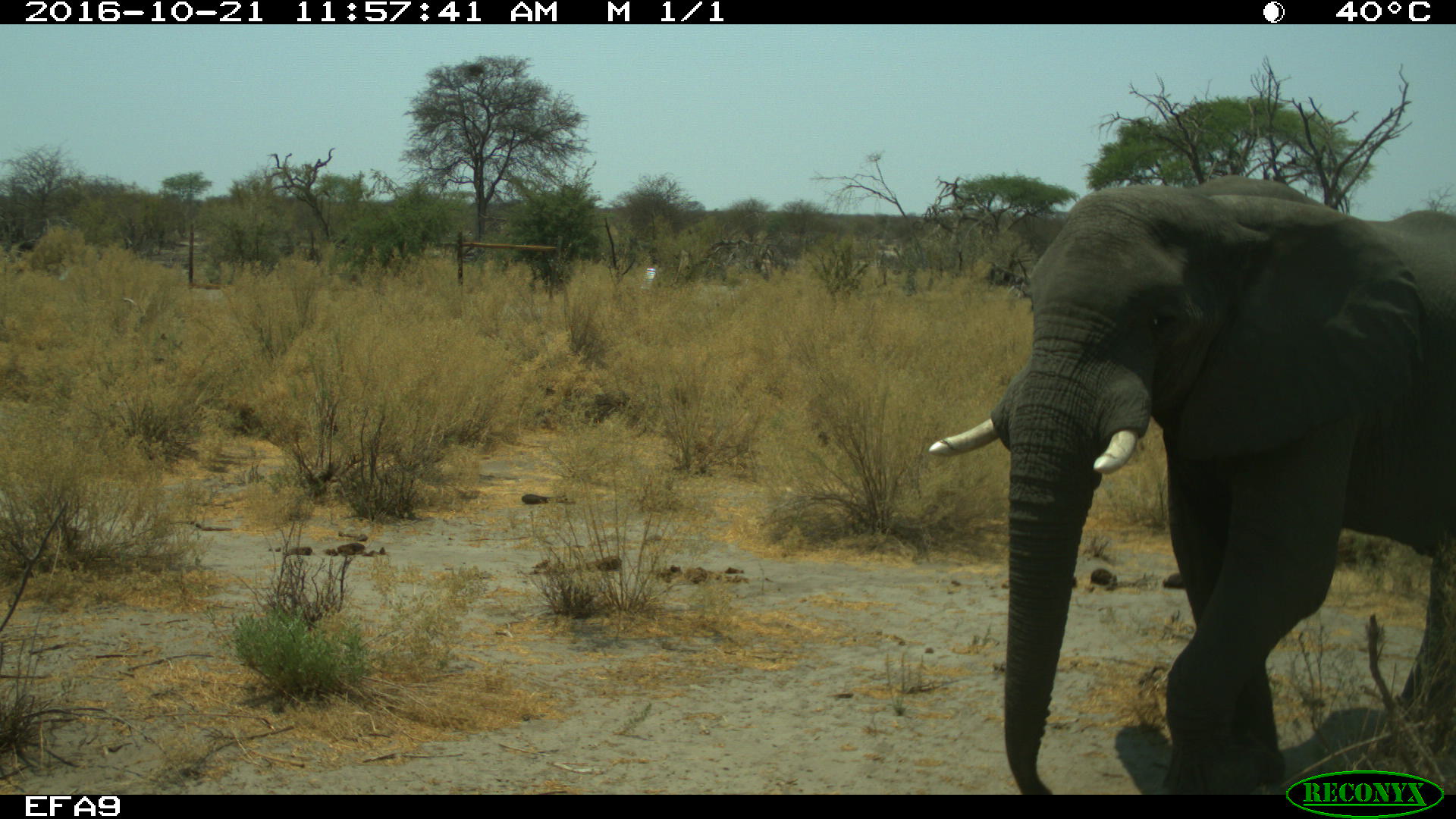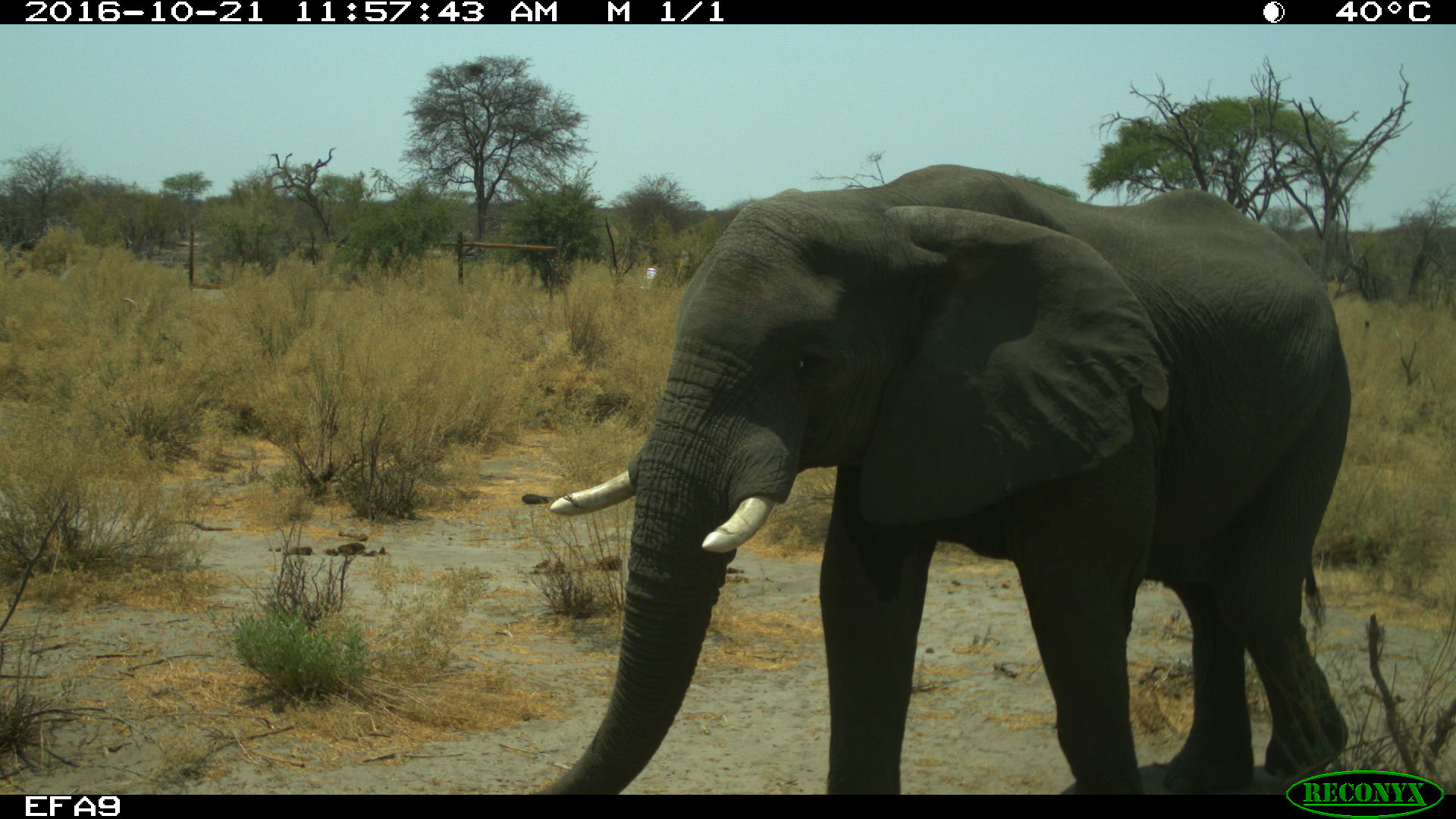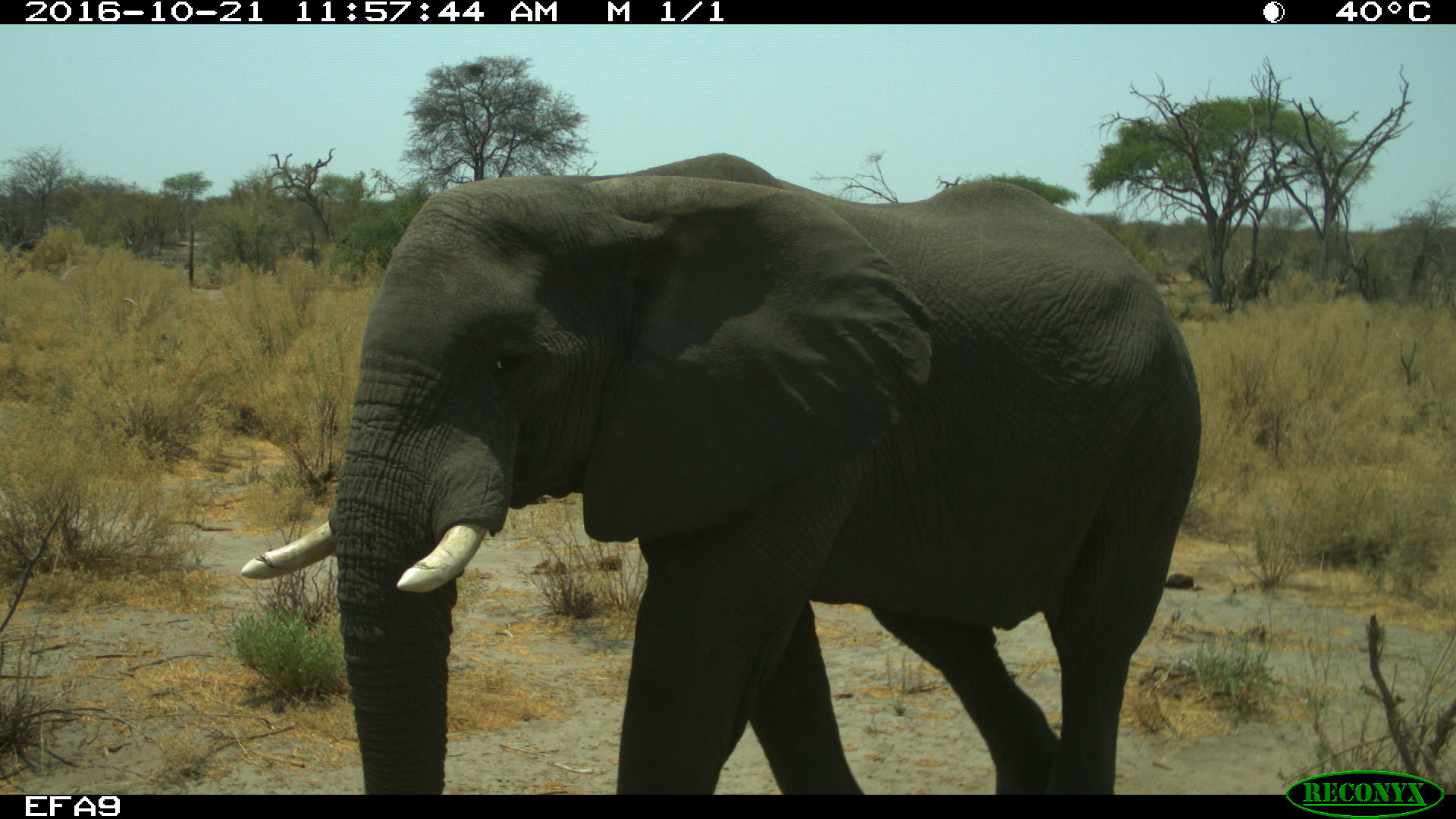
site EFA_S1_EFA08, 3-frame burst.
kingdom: Animalia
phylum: Chordata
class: Mammalia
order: Proboscidea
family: Elephantidae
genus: Loxodonta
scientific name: Loxodonta africana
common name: african bush elephant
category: elephant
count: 1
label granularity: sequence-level